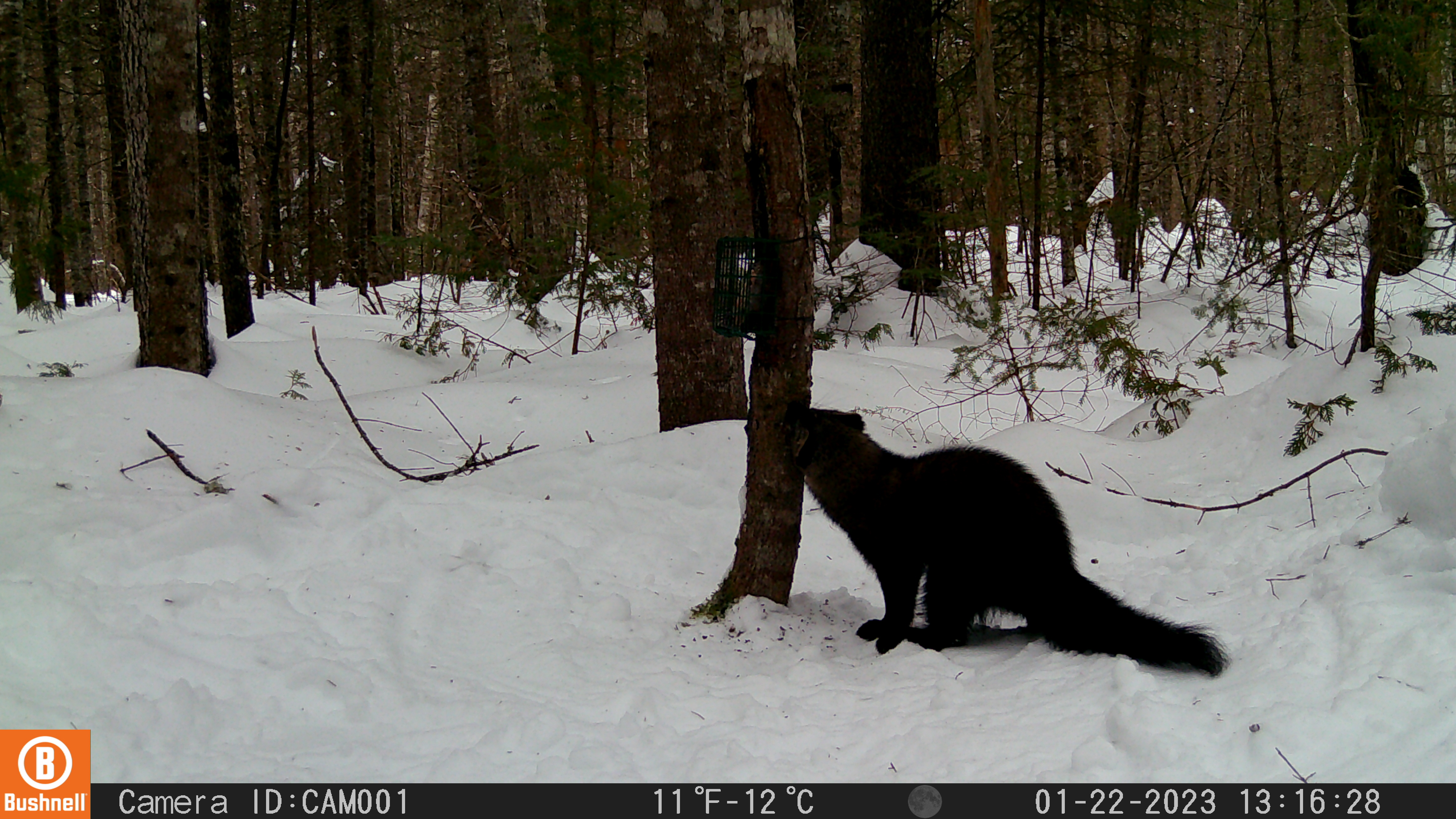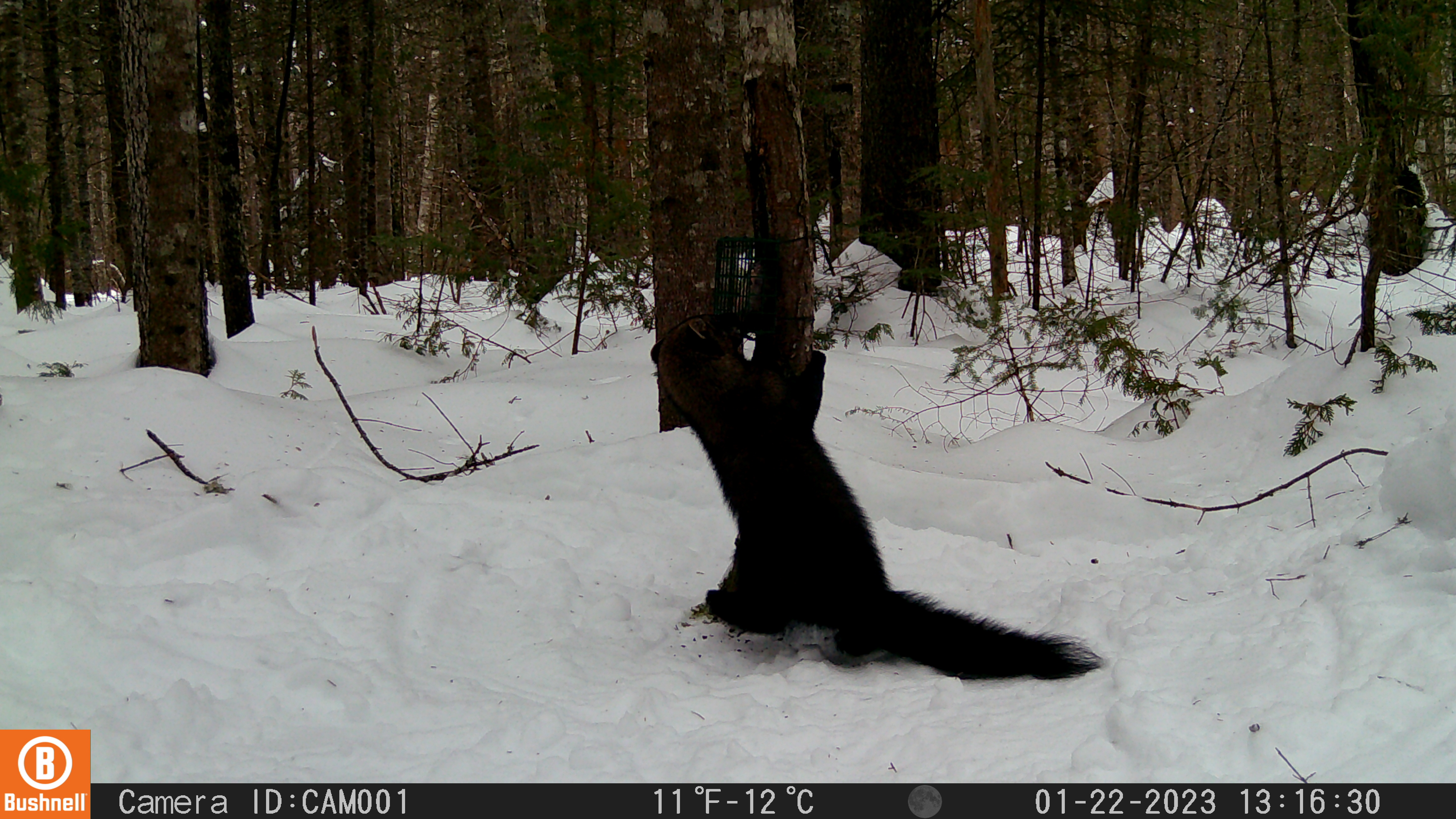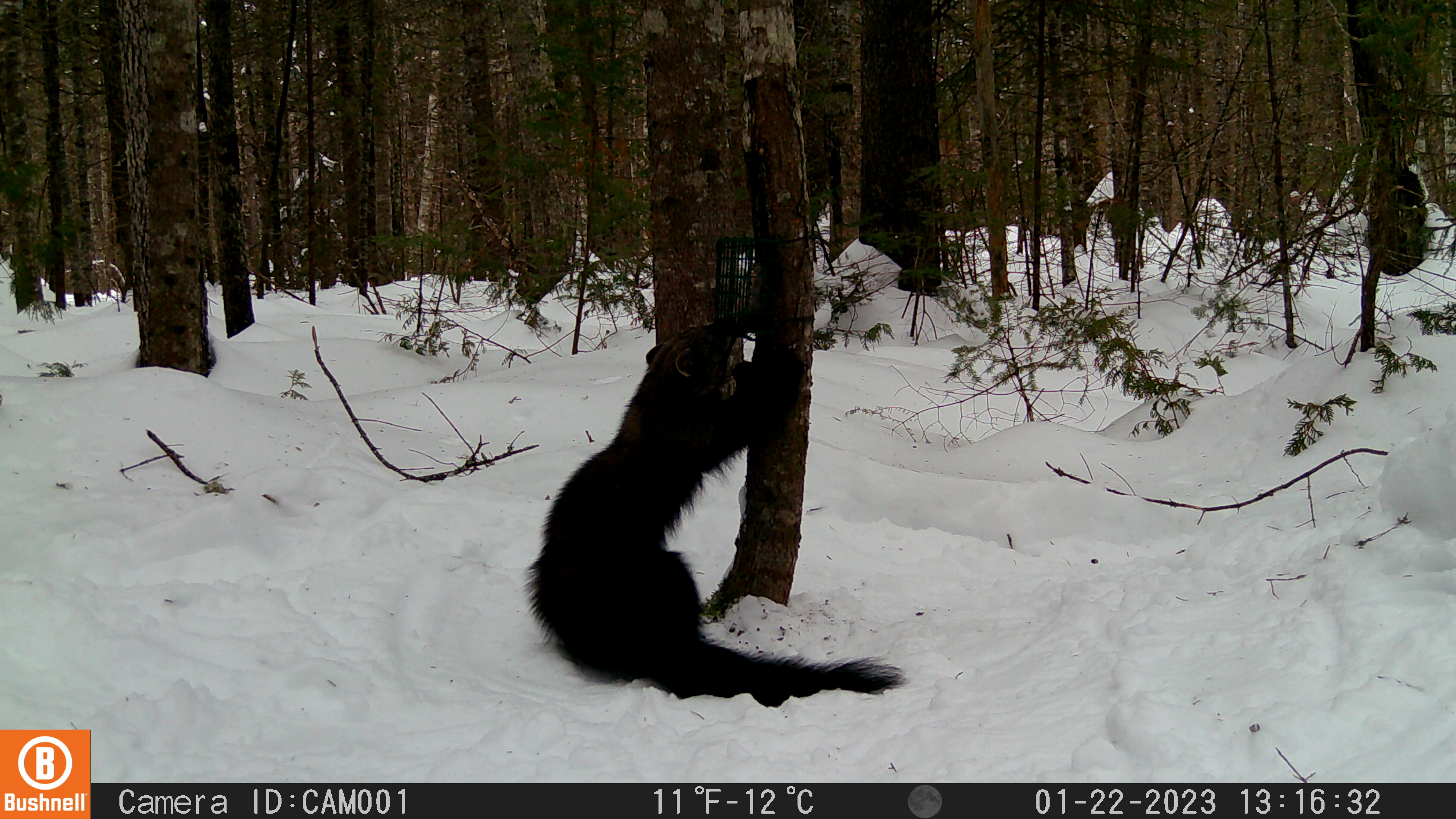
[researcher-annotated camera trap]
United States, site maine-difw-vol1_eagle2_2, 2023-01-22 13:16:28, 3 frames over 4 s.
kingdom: Animalia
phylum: Chordata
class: Mammalia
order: Carnivora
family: Mustelidae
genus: Pekania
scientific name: Pekania pennanti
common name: fisher